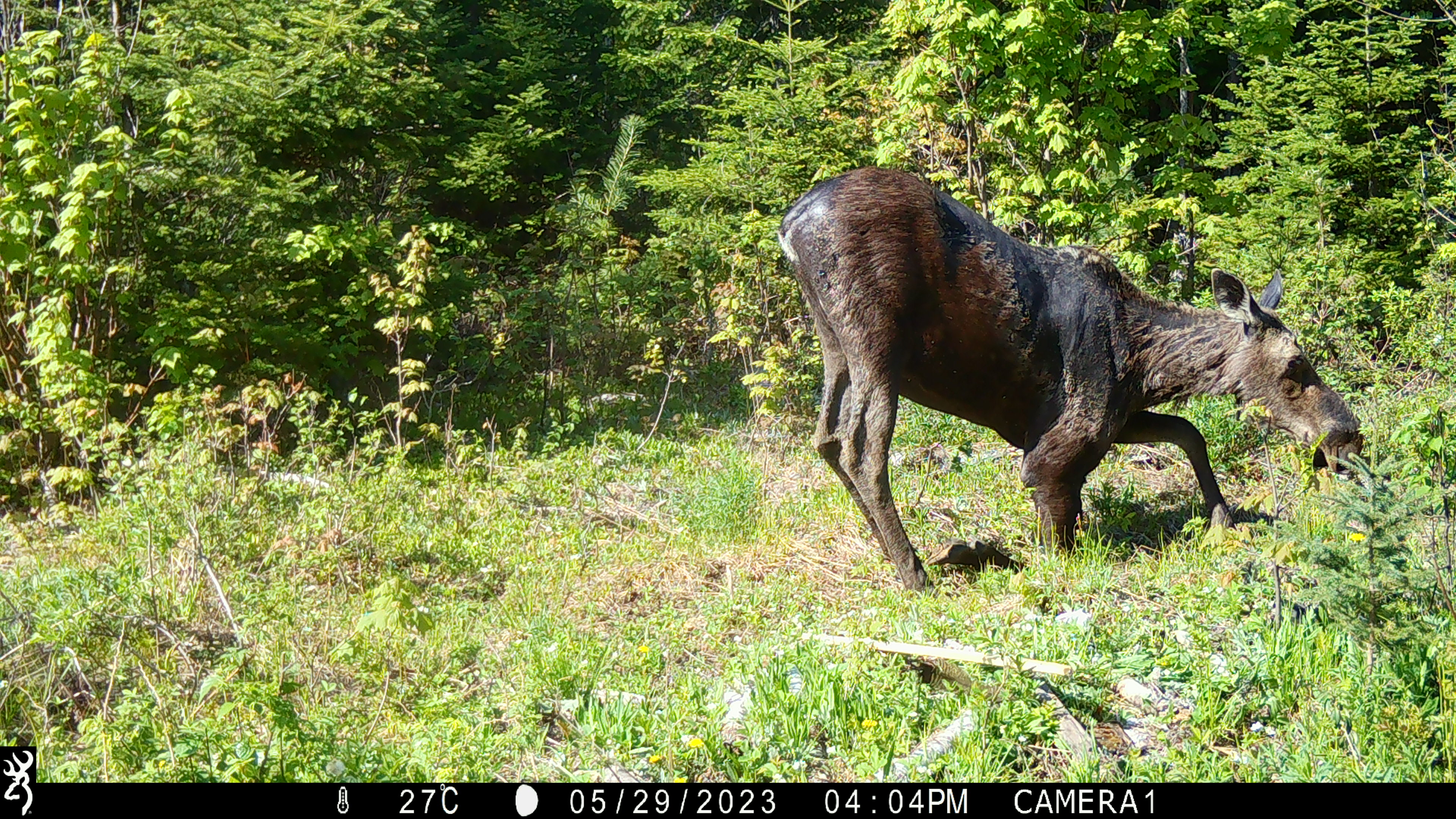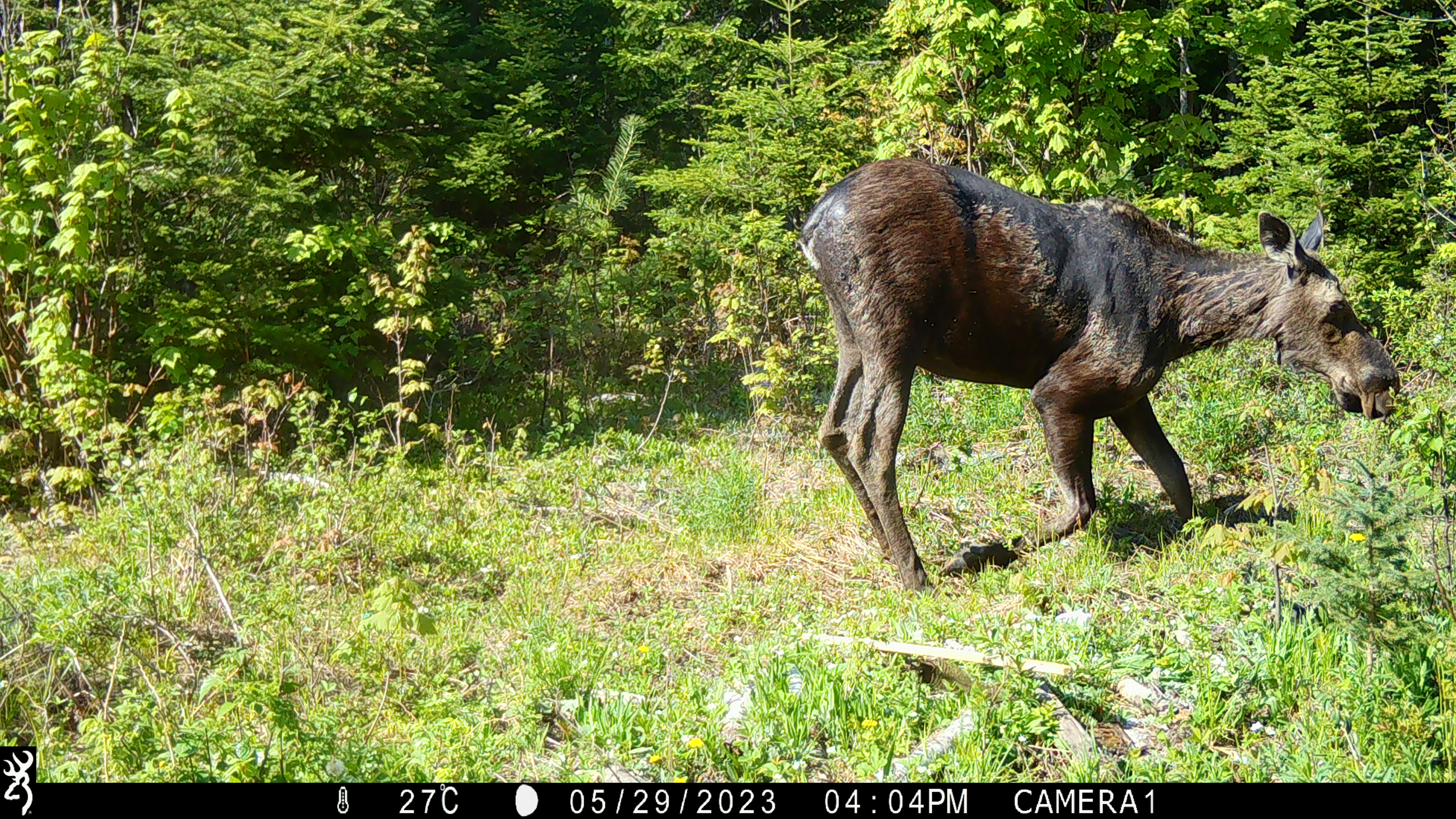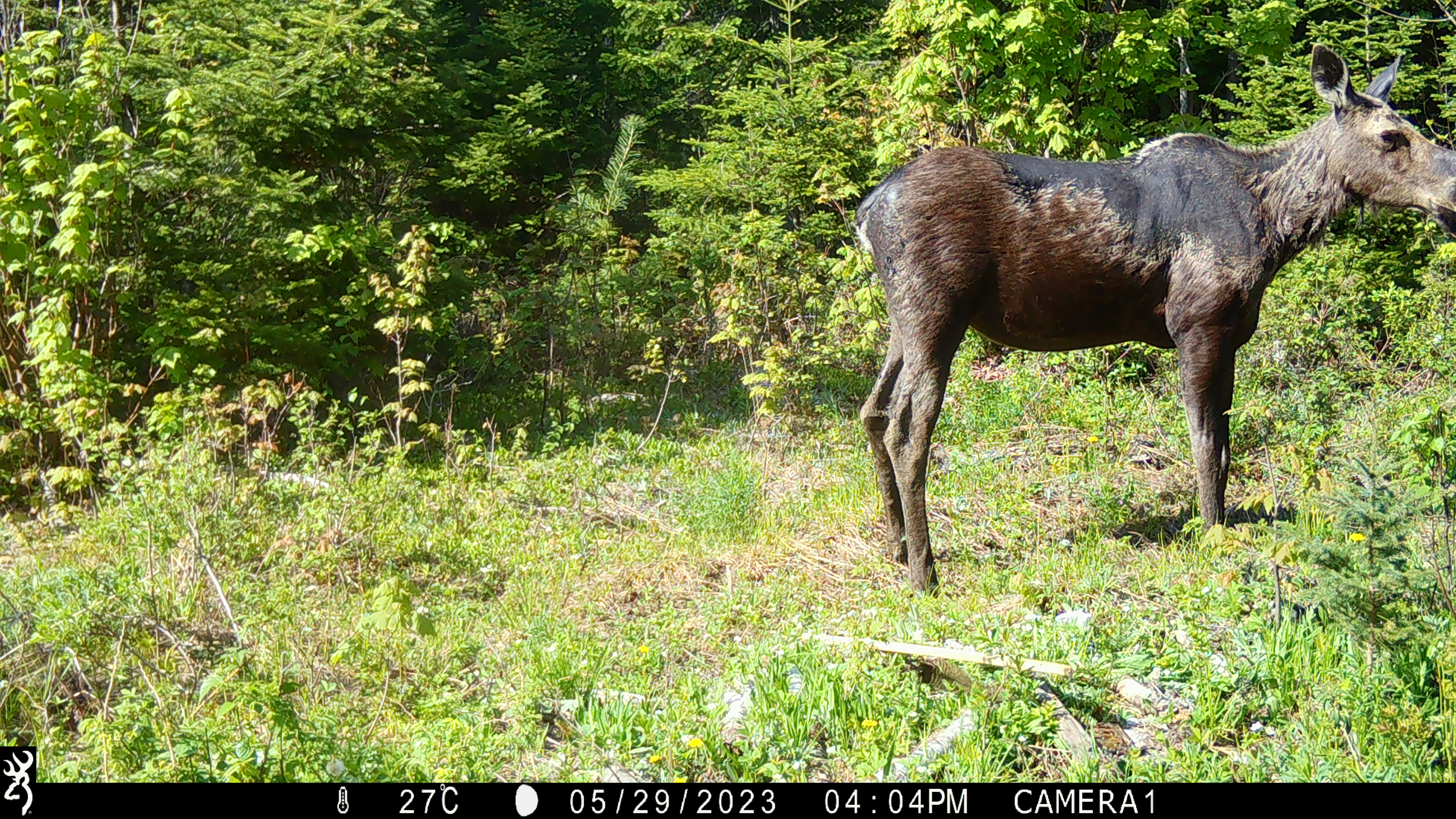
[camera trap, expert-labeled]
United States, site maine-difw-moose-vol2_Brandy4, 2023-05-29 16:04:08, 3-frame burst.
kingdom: Animalia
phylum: Chordata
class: Mammalia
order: Artiodactyla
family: Cervidae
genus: Alces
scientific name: Alces alces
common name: moose